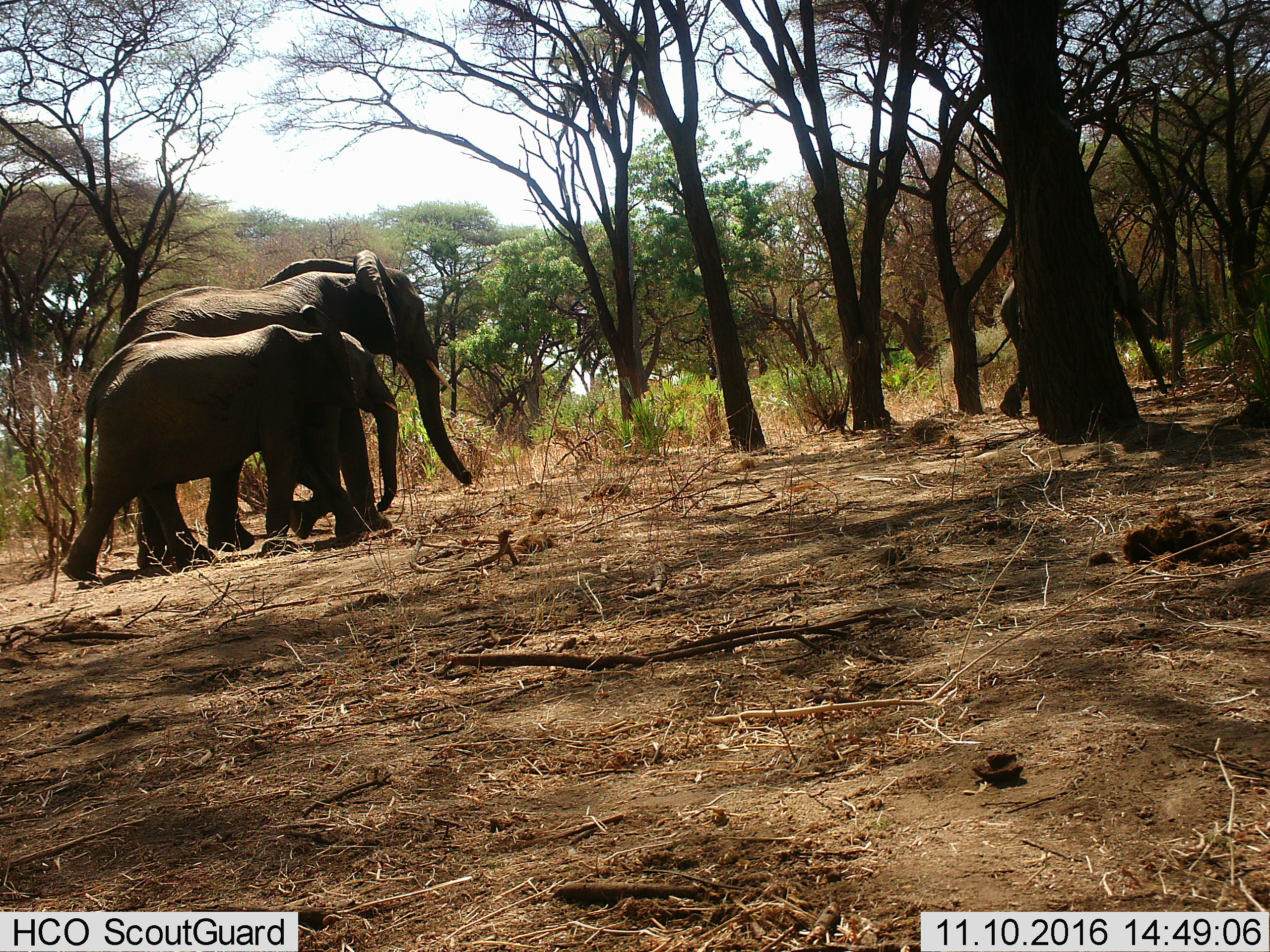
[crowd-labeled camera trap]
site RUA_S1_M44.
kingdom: Animalia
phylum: Chordata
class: Mammalia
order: Proboscidea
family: Elephantidae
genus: Loxodonta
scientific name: Loxodonta africana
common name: african bush elephant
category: elephant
Elephant (african bush elephant) (Loxodonta africana), count 3. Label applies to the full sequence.